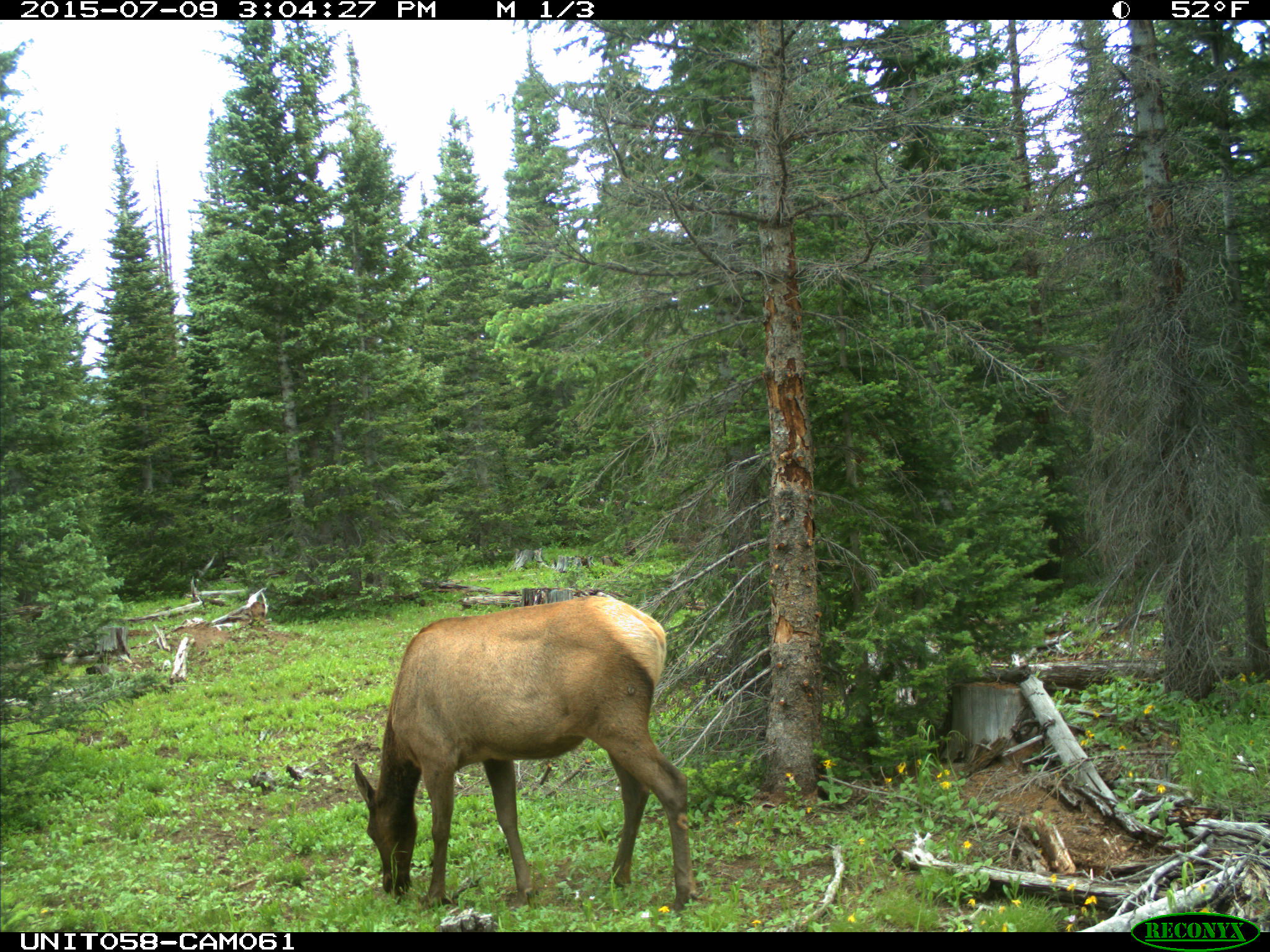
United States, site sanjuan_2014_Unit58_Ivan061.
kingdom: Animalia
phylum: Chordata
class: Mammalia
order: Artiodactyla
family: Cervidae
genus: Cervus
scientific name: Cervus elaphus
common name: red deer